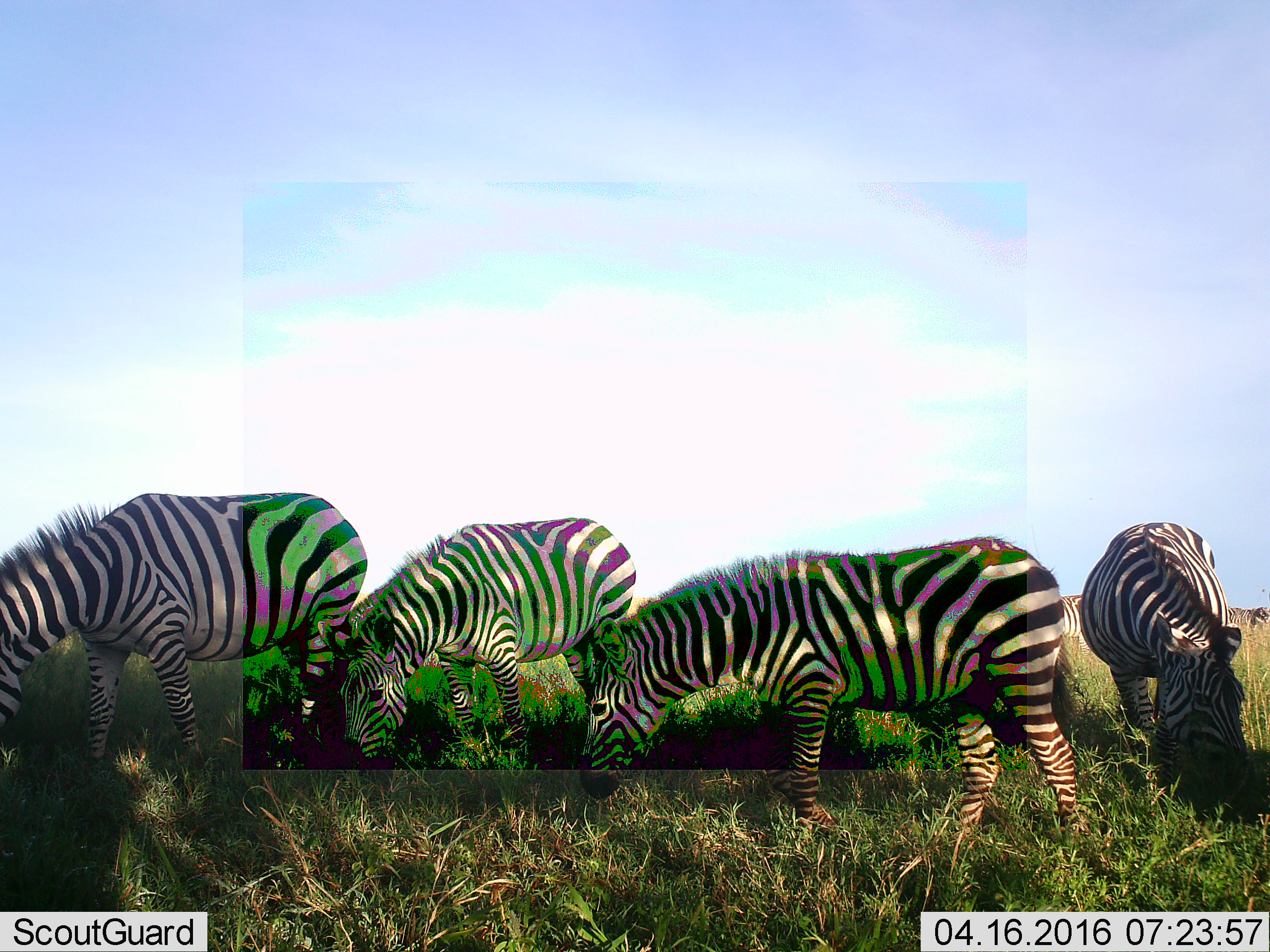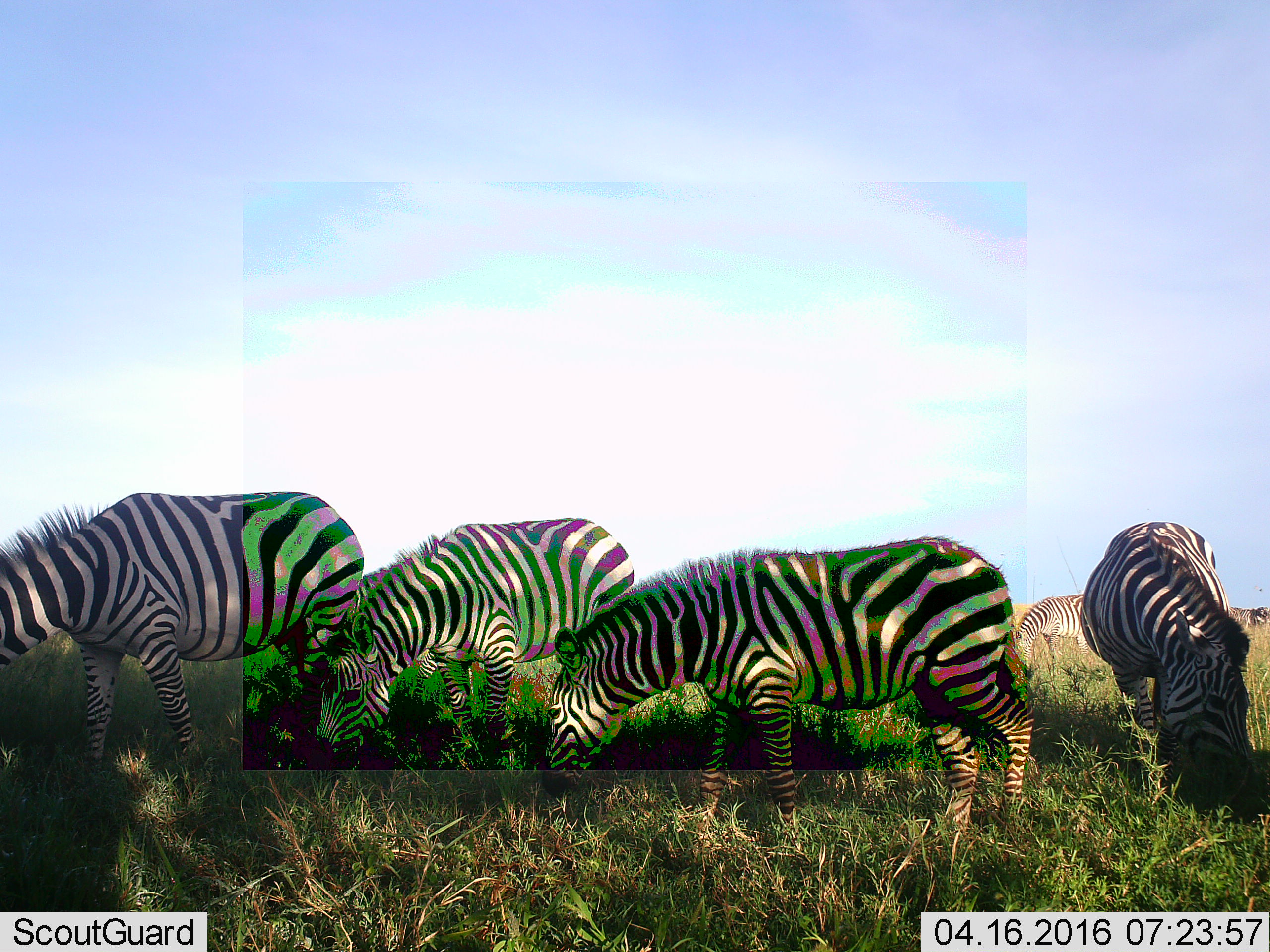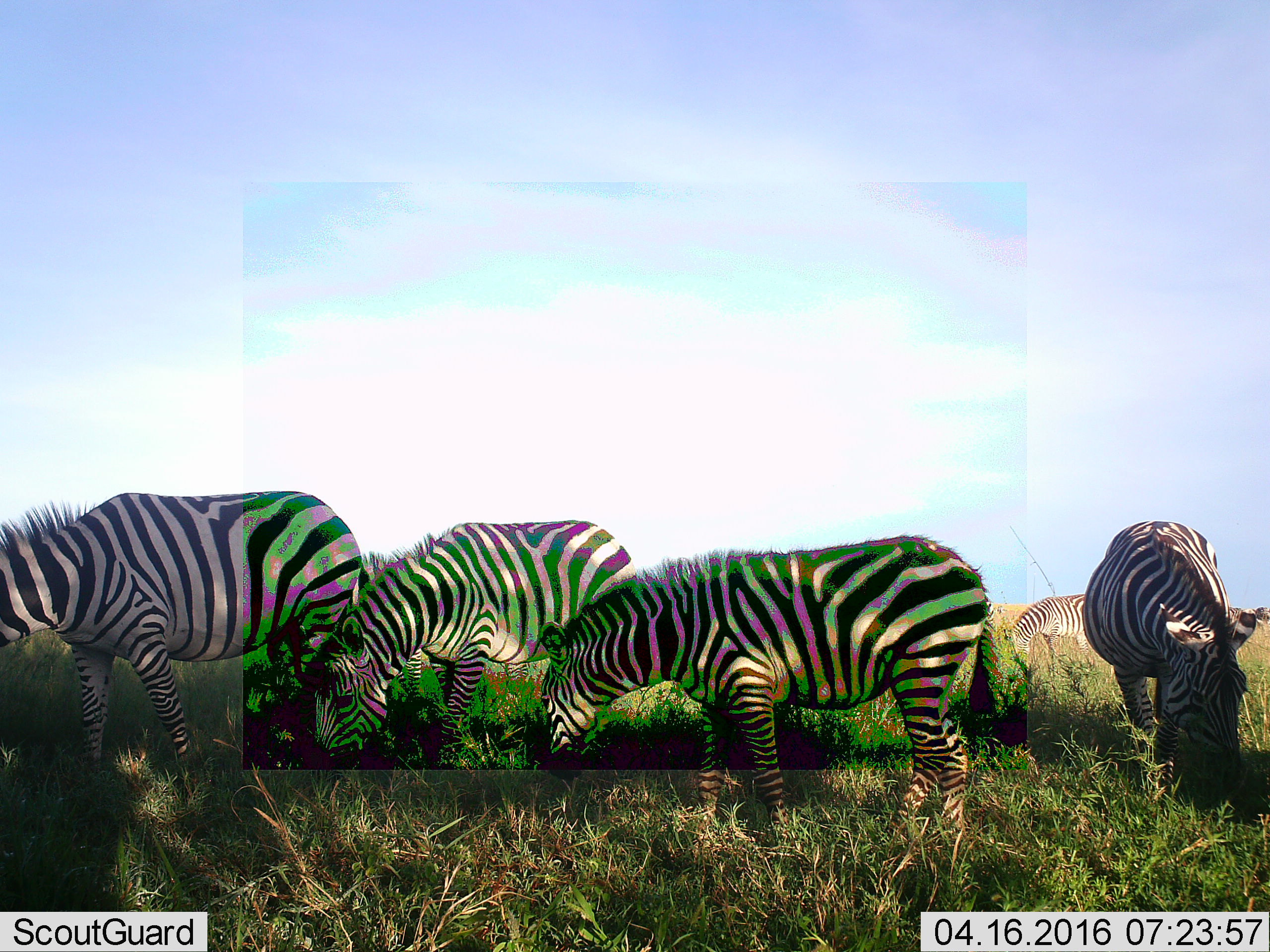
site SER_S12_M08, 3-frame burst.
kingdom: Animalia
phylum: Chordata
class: Mammalia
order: Perissodactyla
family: Equidae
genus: Equus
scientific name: Equus quagga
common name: plains zebra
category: zebraplains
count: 6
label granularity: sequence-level